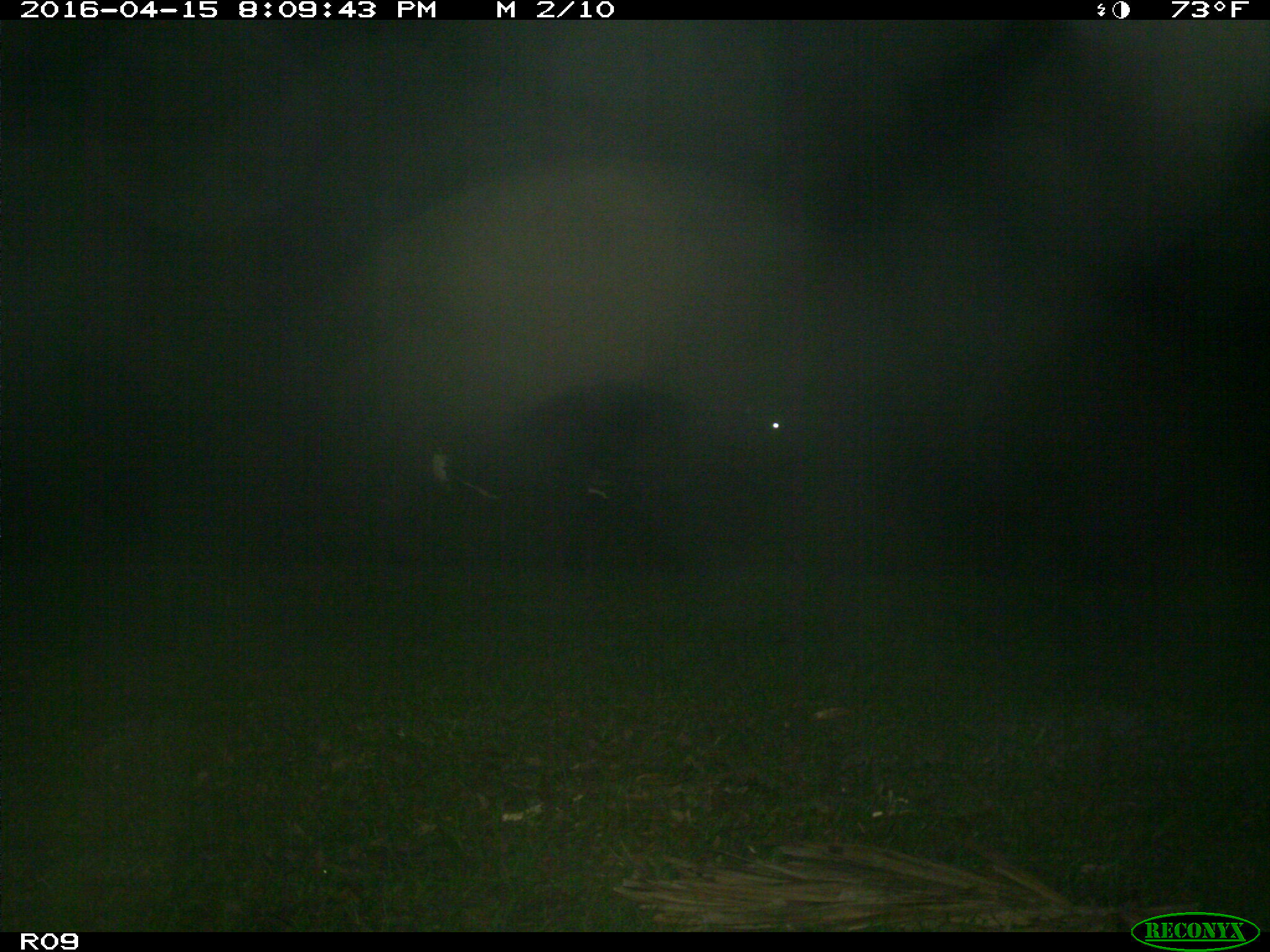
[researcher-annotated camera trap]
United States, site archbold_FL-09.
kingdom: Animalia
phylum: Chordata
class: Mammalia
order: Artiodactyla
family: Bovidae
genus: Bos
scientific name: Bos taurus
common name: domestic cow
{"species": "Bos taurus (domestic cow)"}